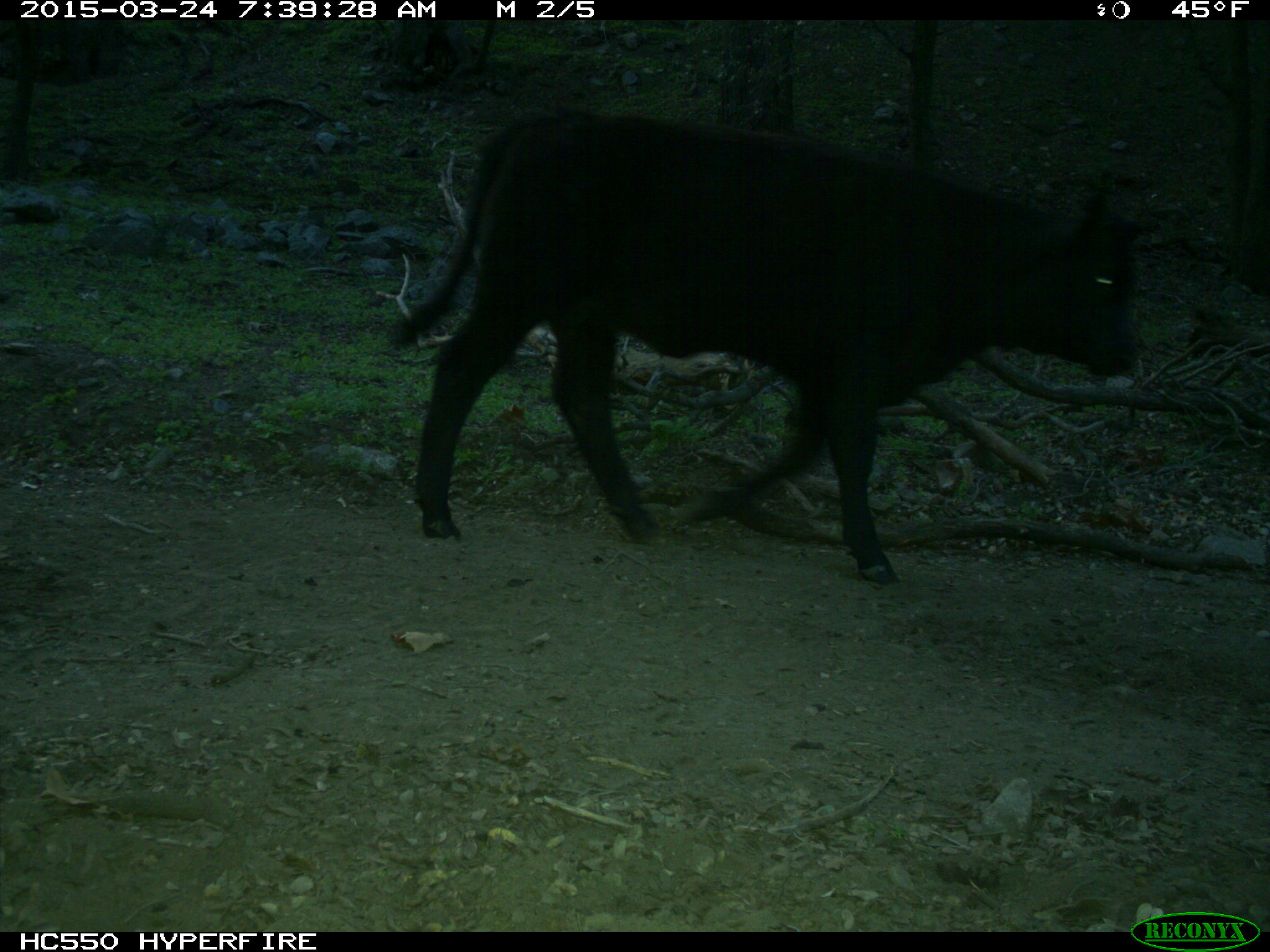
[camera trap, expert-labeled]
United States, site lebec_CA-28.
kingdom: Animalia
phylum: Chordata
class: Mammalia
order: Artiodactyla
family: Bovidae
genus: Bos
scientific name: Bos taurus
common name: domestic cow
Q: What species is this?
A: Bos taurus (domestic cow).